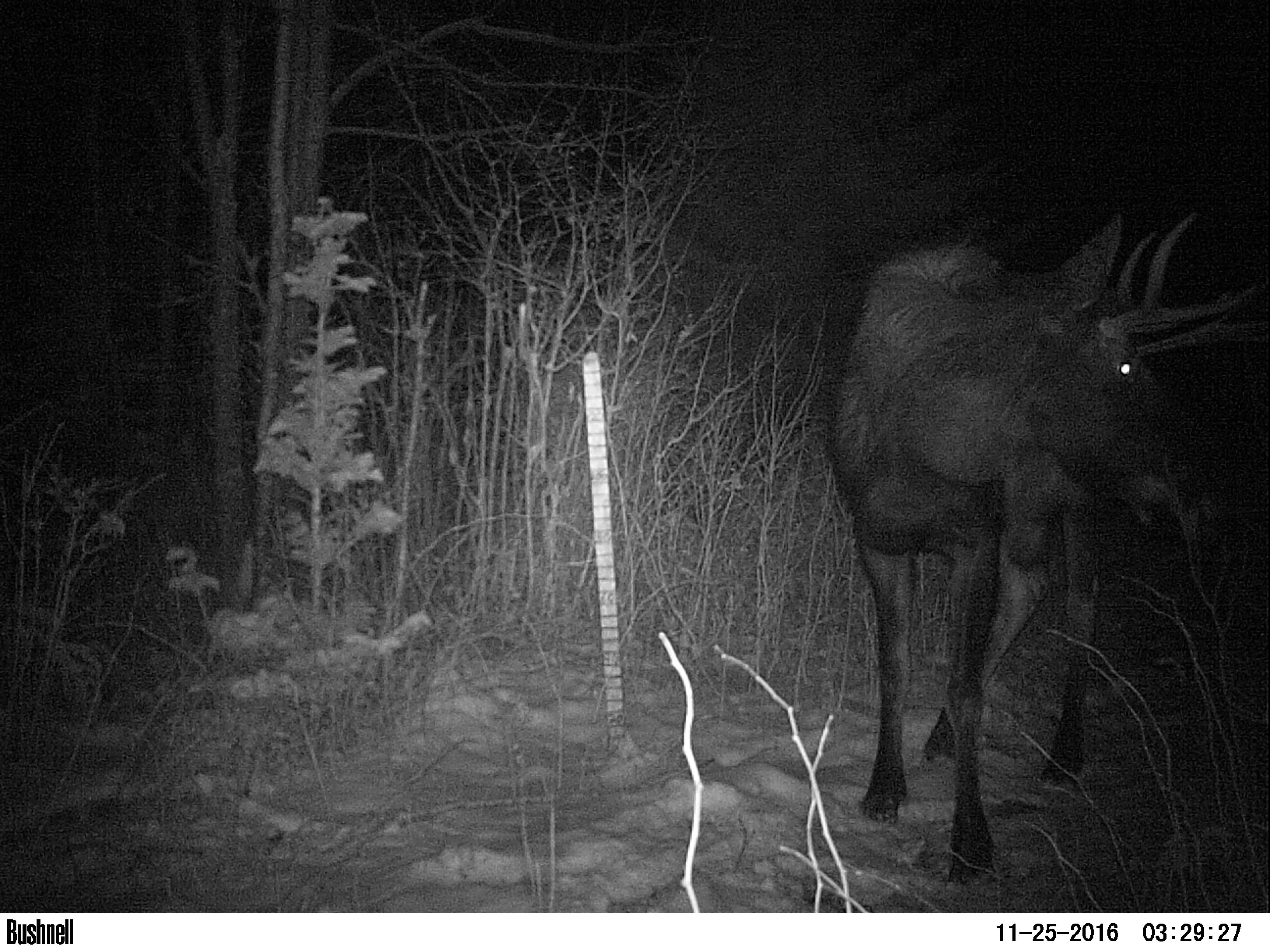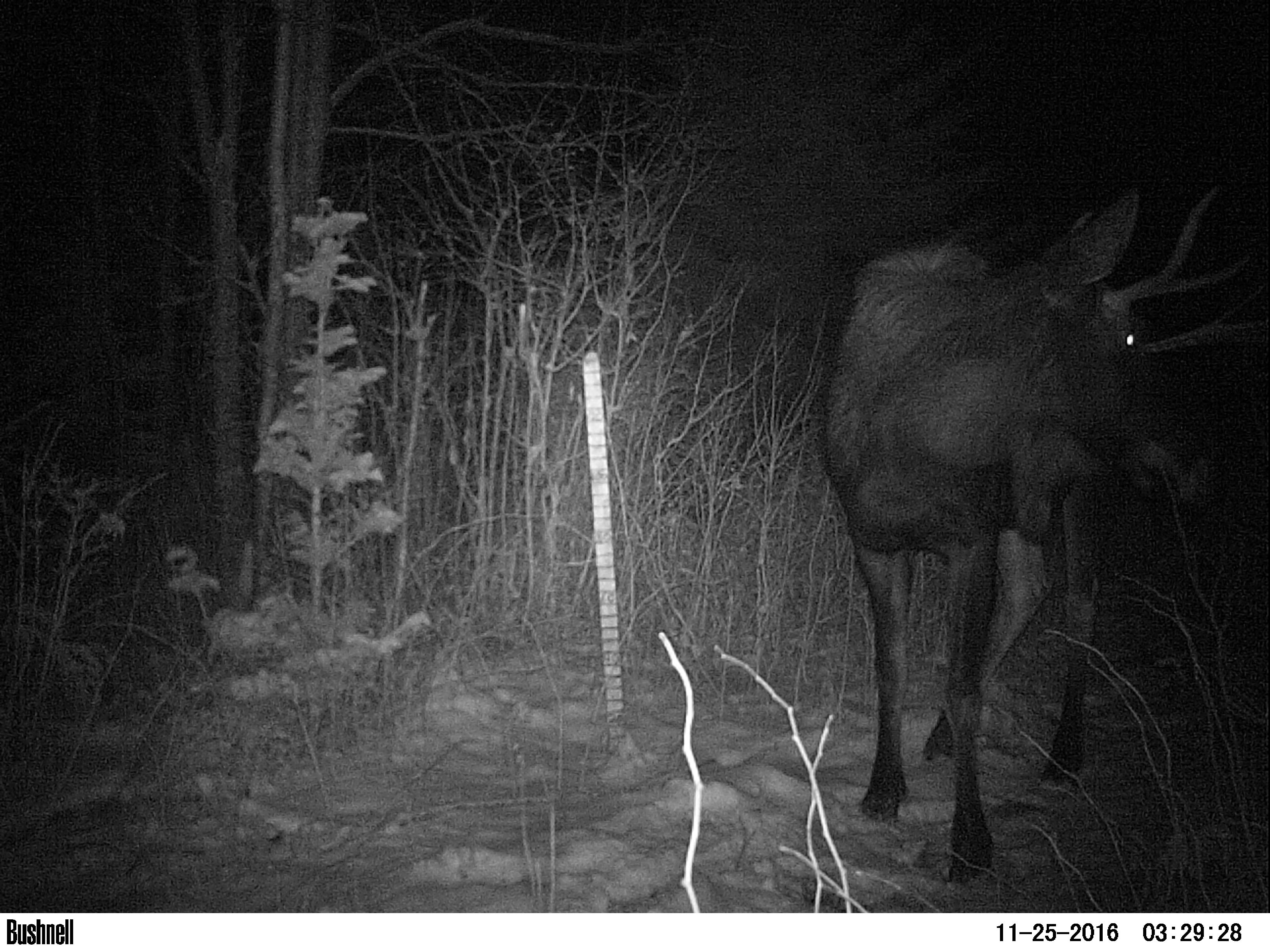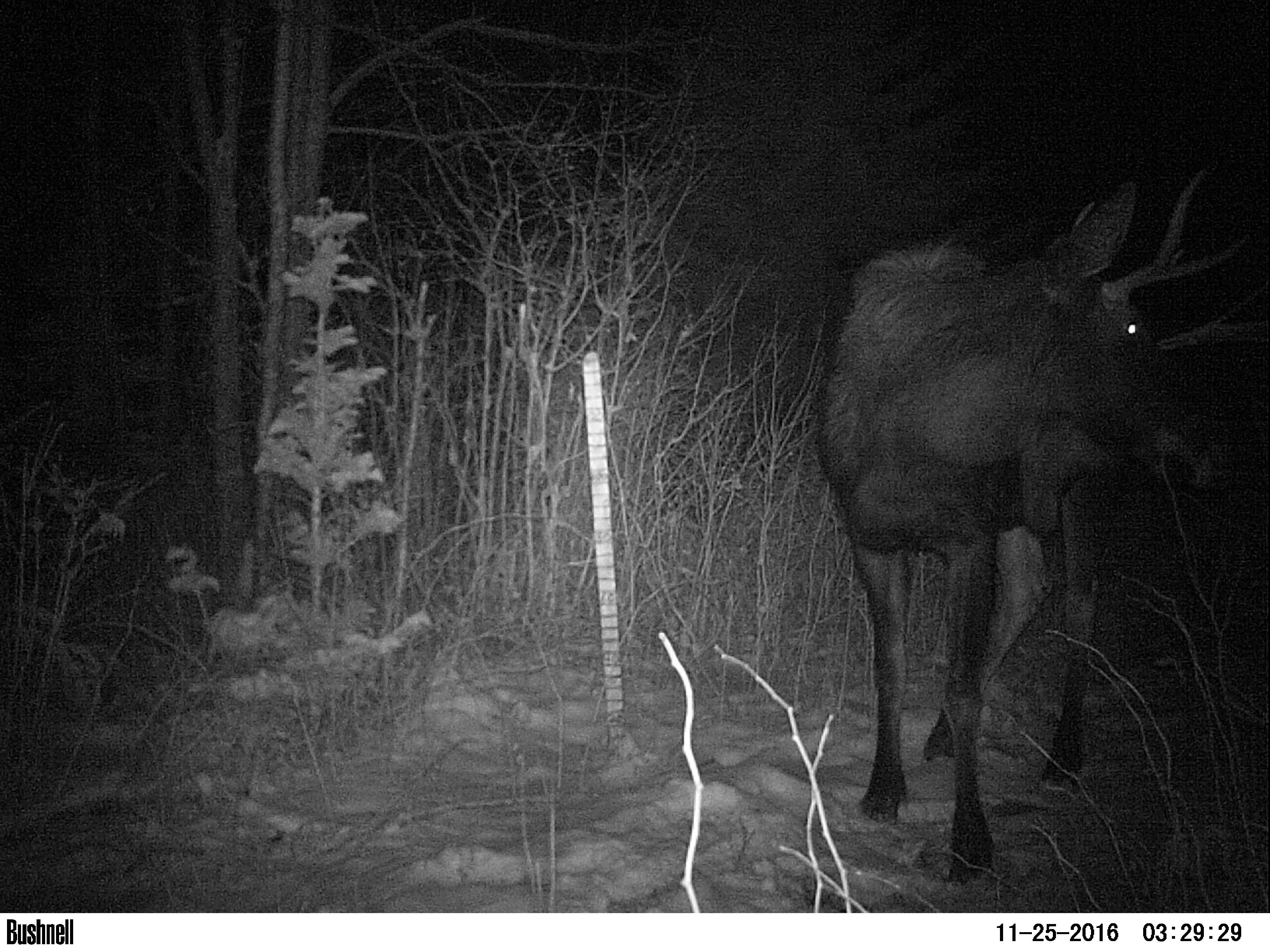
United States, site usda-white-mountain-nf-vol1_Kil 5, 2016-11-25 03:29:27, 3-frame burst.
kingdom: Animalia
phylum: Chordata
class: Mammalia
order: Artiodactyla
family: Cervidae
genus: Alces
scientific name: Alces alces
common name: moose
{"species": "moose (Alces alces)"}